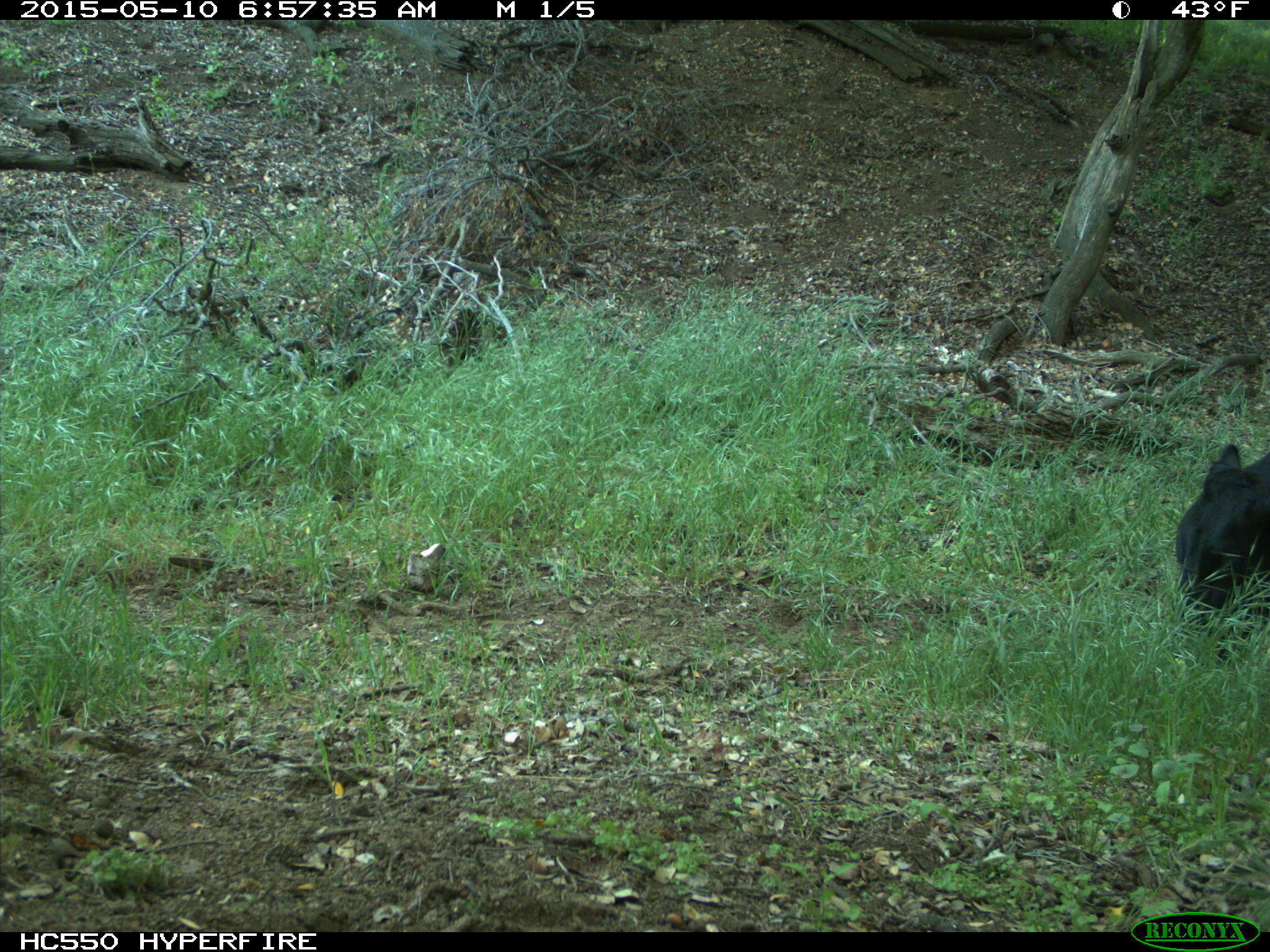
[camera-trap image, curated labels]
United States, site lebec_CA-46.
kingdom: Animalia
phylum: Chordata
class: Mammalia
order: Artiodactyla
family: Bovidae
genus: Bos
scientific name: Bos taurus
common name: domestic cow